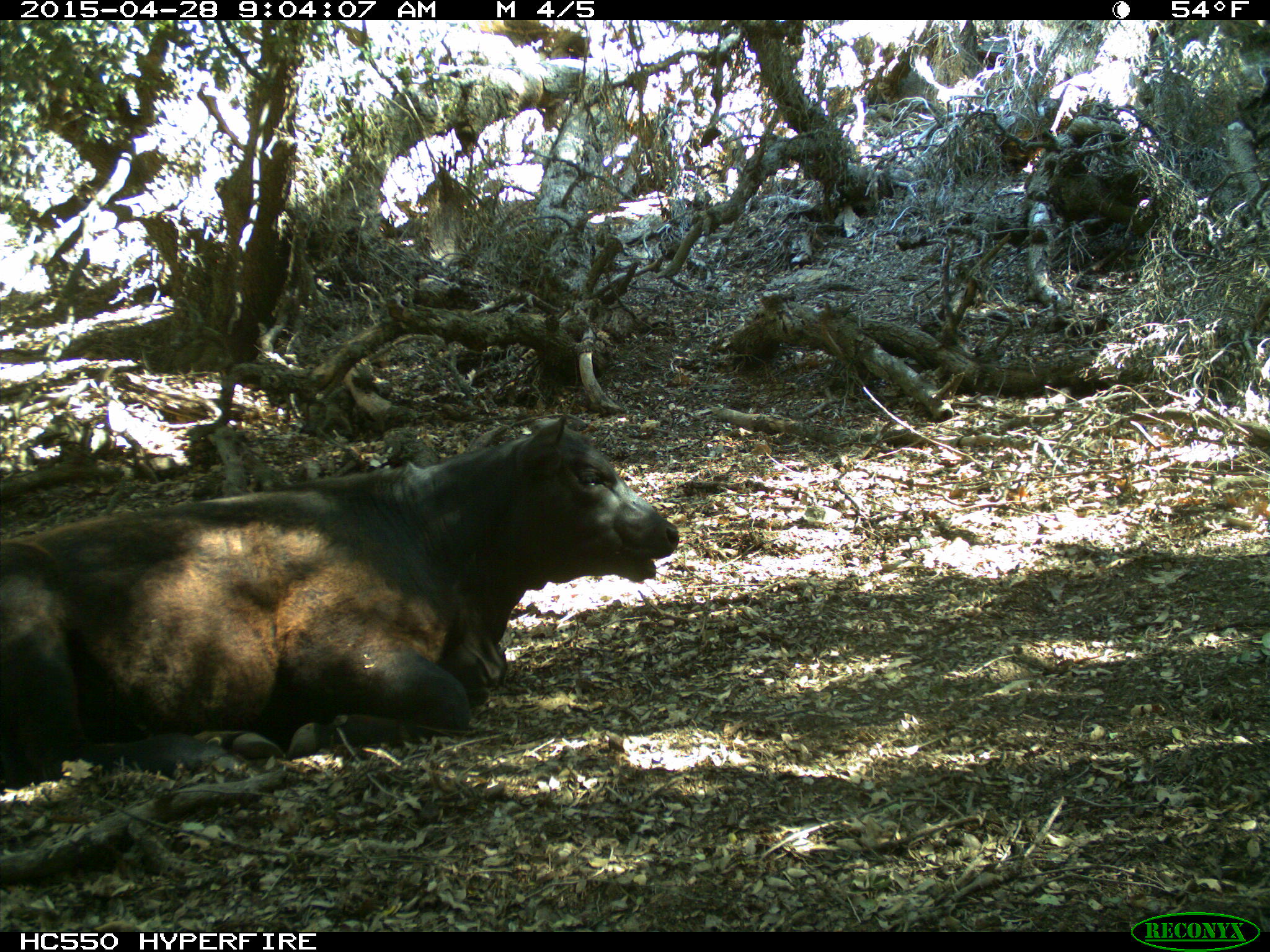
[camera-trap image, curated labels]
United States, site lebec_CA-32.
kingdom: Animalia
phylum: Chordata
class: Mammalia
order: Artiodactyla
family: Bovidae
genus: Bos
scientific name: Bos taurus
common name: domestic cow